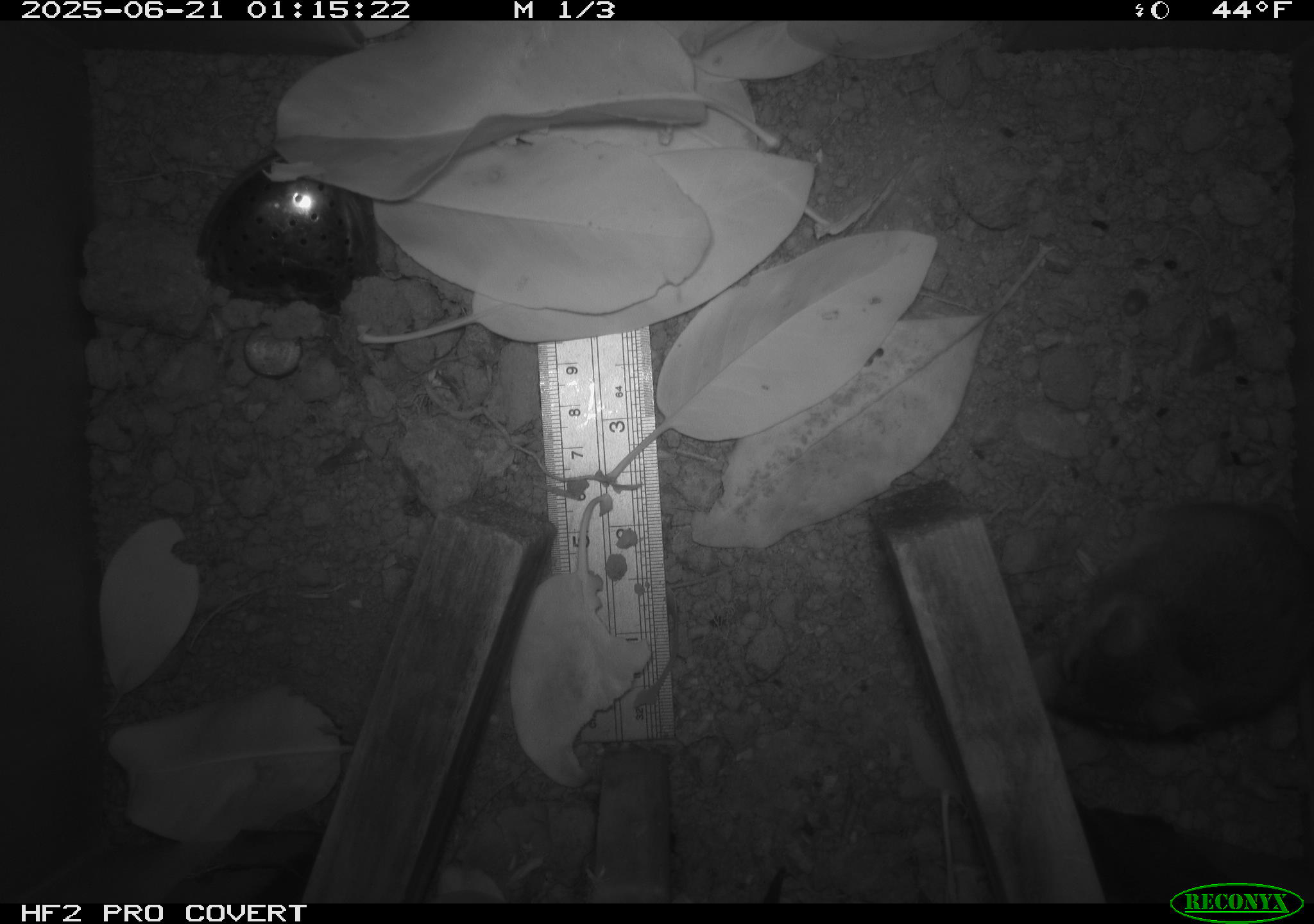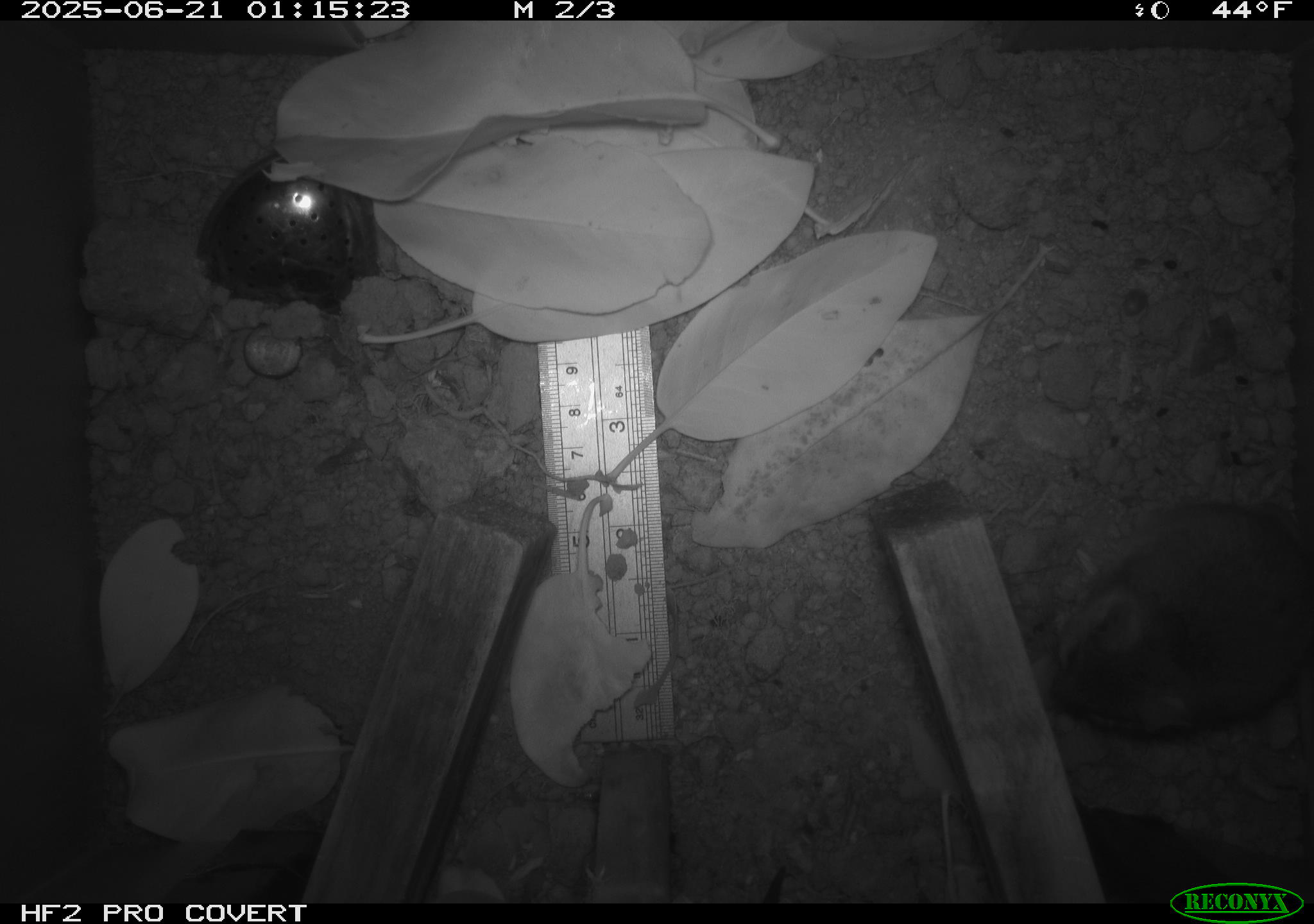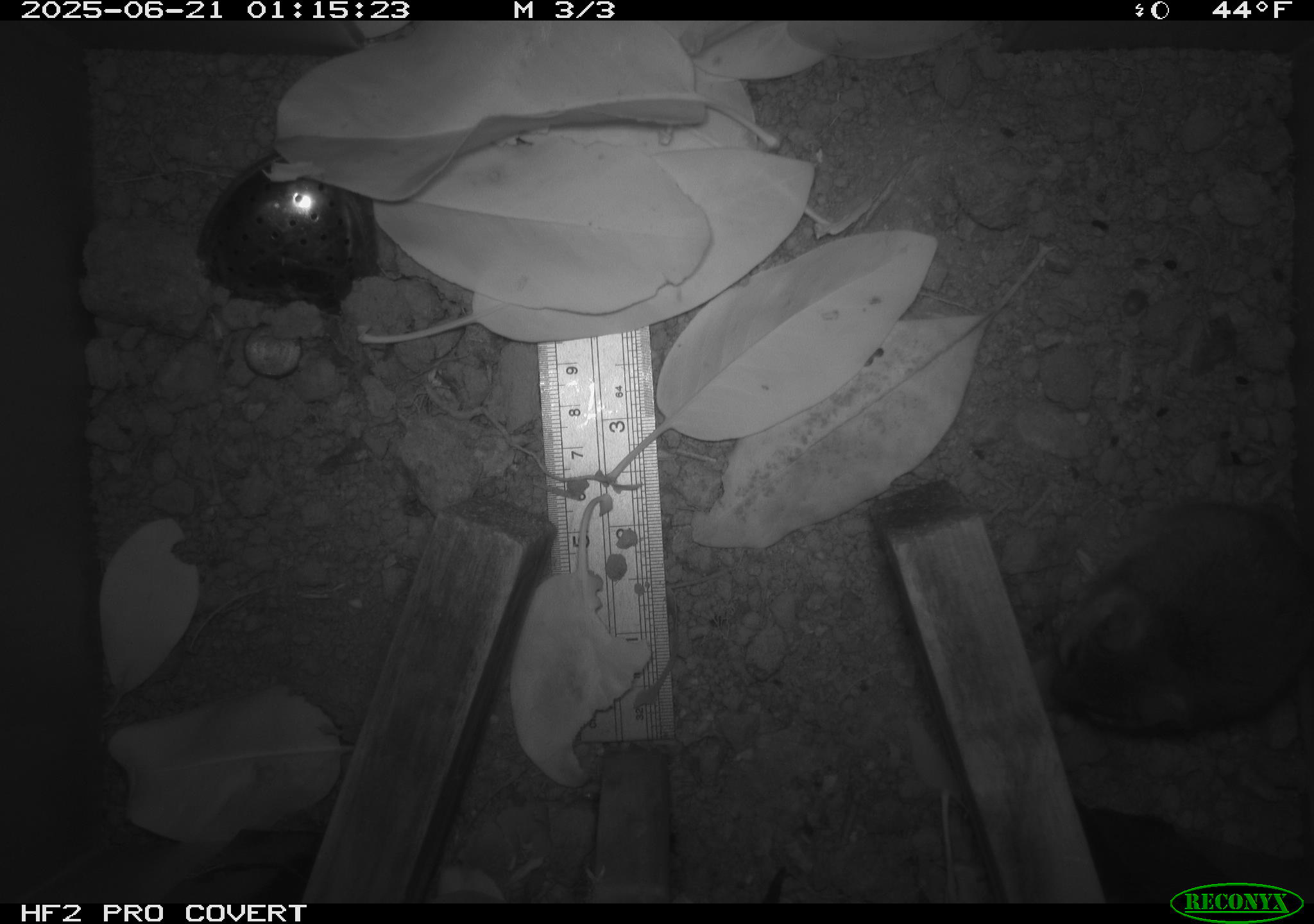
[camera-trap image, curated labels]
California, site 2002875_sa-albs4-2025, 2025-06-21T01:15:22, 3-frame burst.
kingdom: Animalia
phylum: Chordata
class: Mammalia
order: Rodentia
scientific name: Rodentia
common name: mouse species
Mouse species (Rodentia).